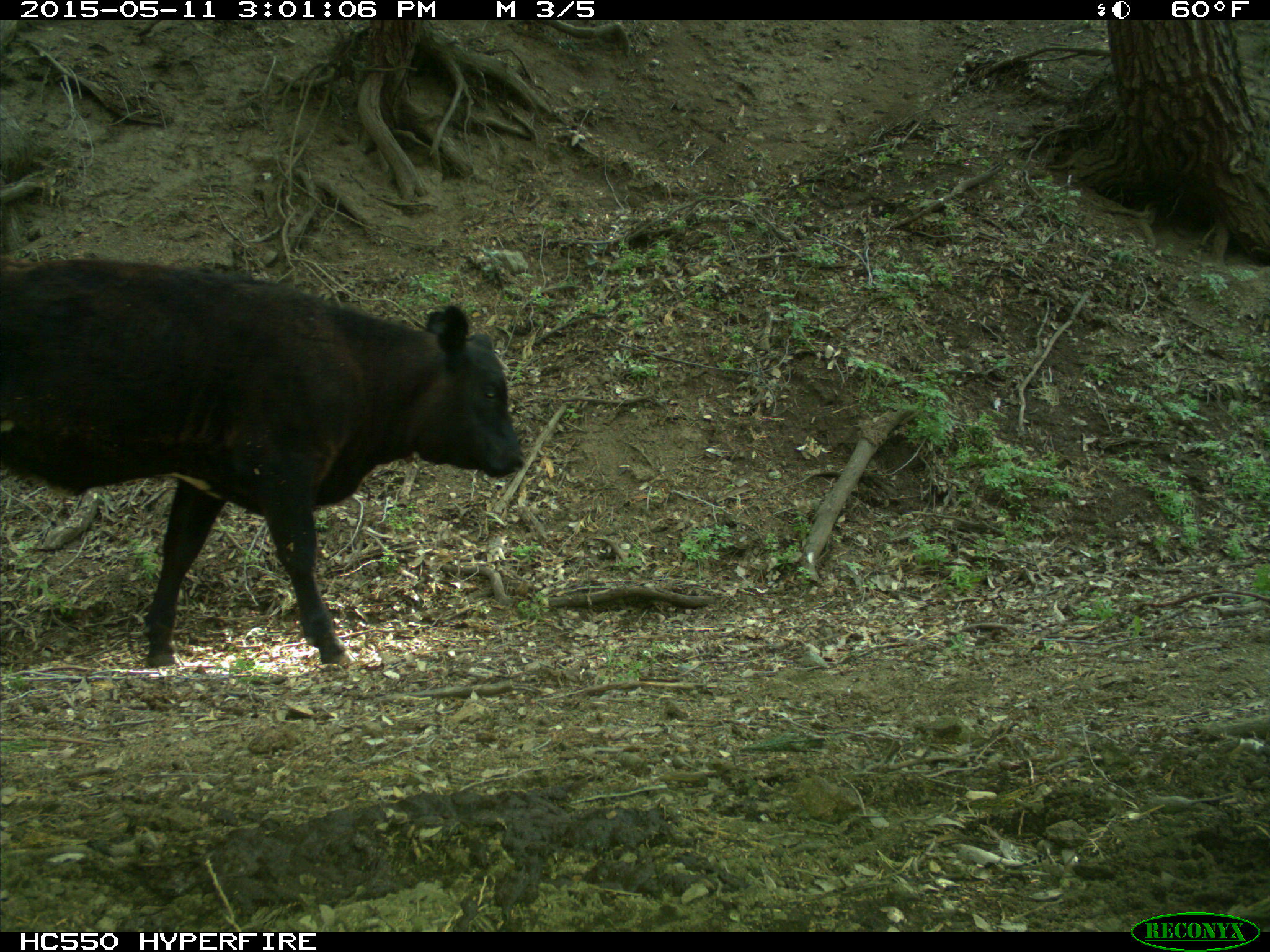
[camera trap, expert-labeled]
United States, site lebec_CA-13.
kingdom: Animalia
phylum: Chordata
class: Mammalia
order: Artiodactyla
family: Bovidae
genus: Bos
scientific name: Bos taurus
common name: domestic cow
Bos taurus (domestic cow).